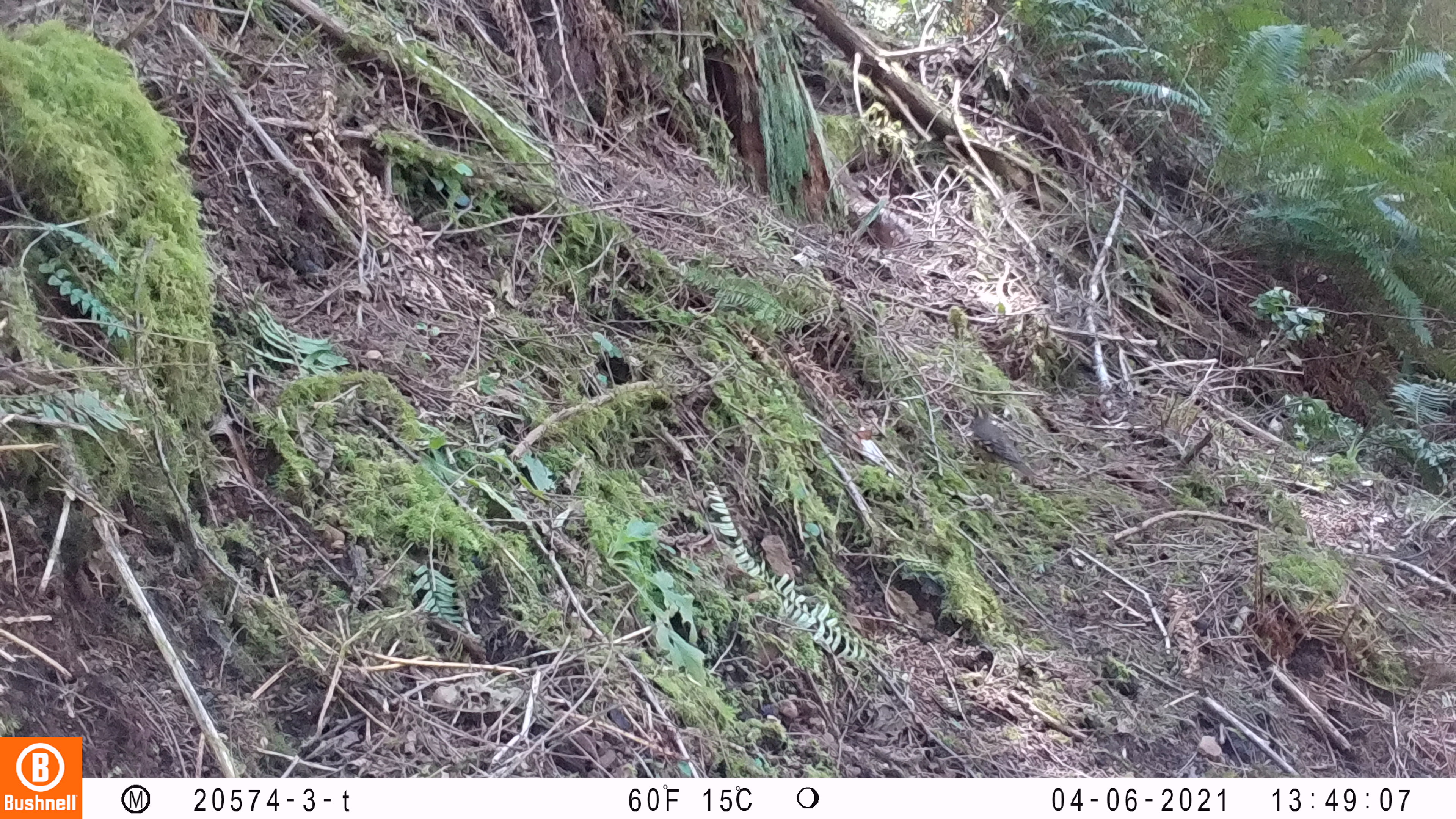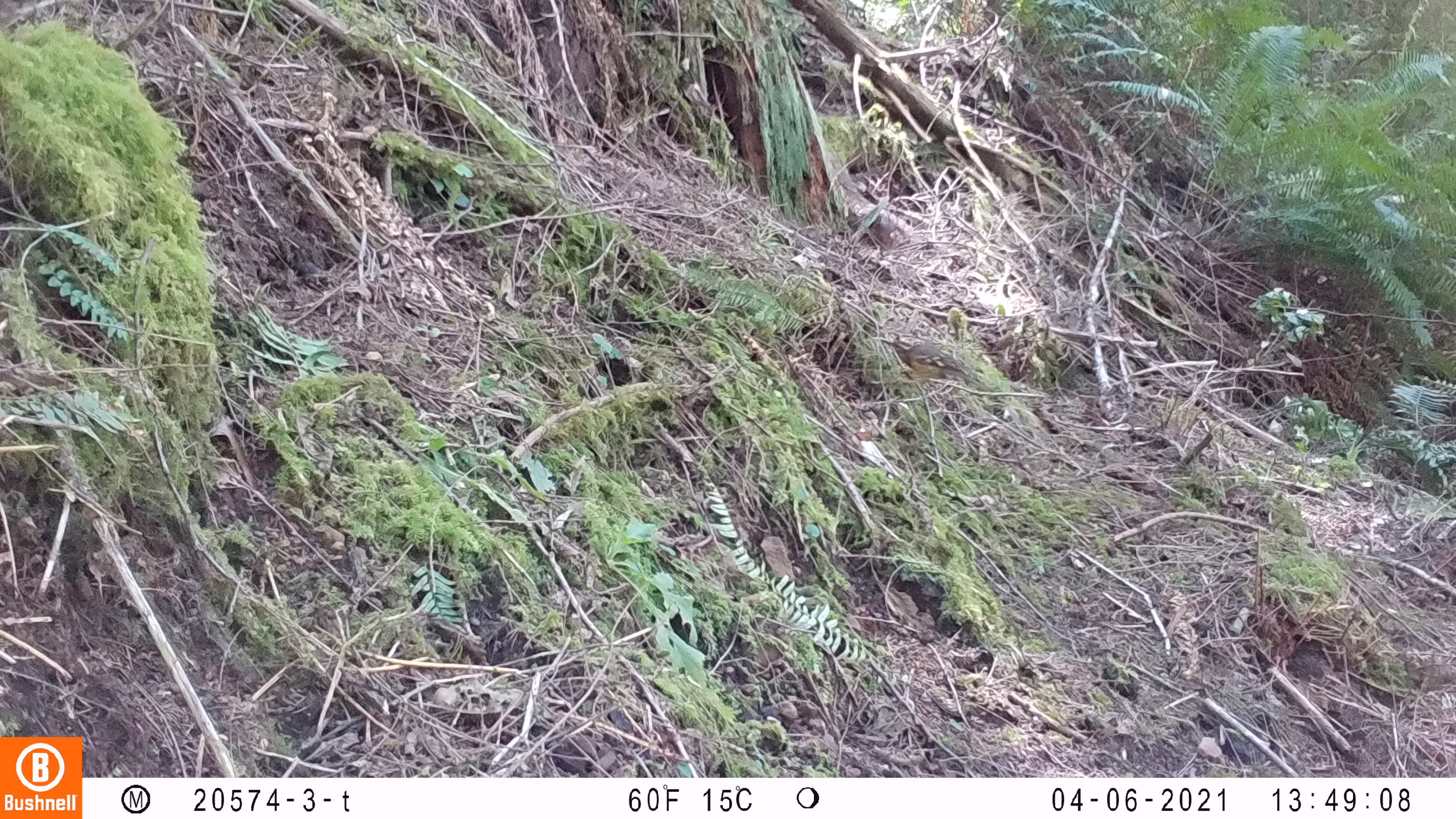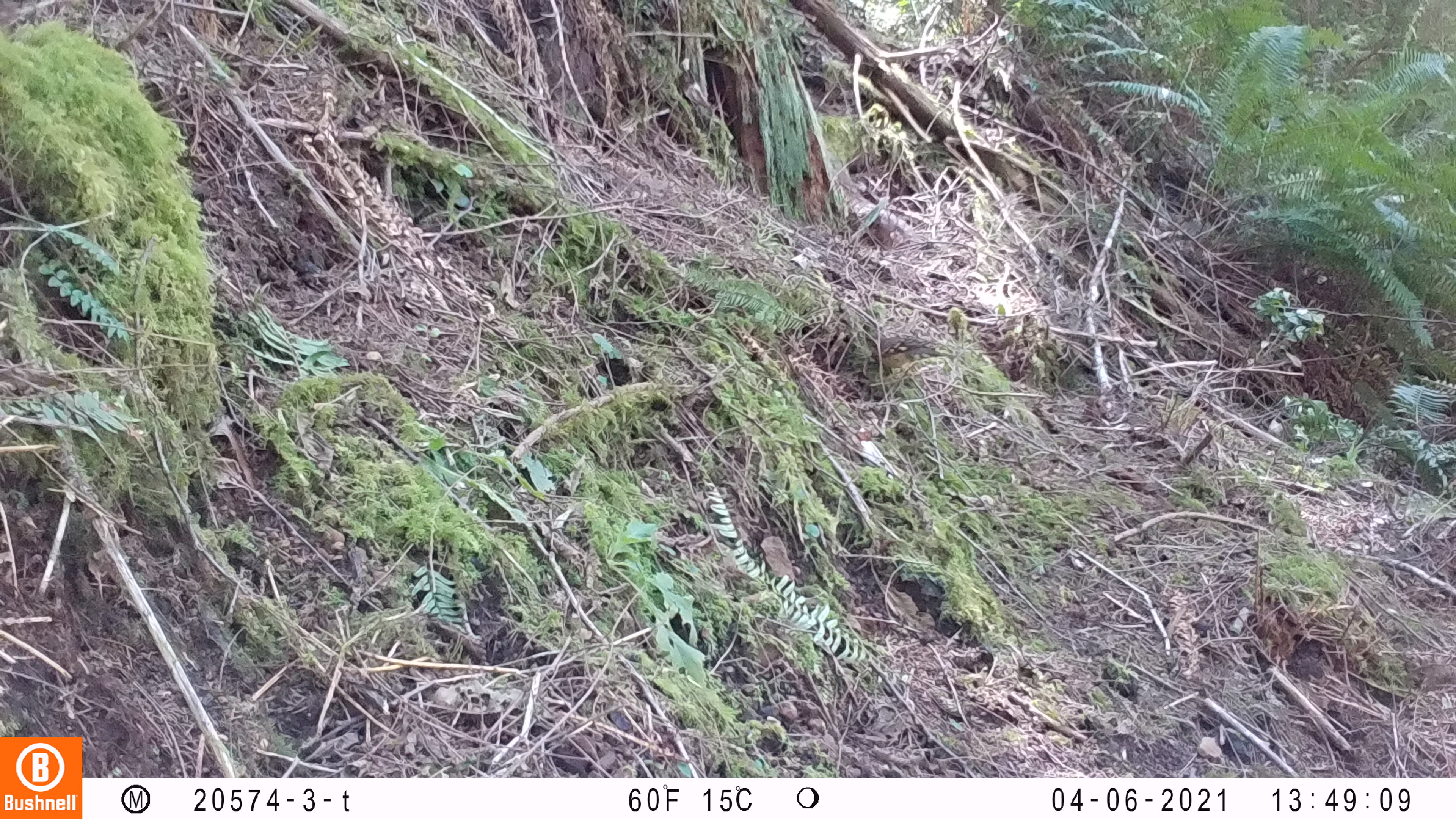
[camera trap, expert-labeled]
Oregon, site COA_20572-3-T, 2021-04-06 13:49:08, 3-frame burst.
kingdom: Animalia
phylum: Chordata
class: Aves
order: Passeriformes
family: Turdidae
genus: Ixoreus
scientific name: Ixoreus naevius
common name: varied thrush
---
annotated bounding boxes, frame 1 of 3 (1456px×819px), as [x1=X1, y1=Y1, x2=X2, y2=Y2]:
varied thrush: [x1=965, y1=394, x2=1040, y2=490]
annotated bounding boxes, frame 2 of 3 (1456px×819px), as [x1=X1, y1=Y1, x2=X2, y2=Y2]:
varied thrush: [x1=882, y1=332, x2=984, y2=392]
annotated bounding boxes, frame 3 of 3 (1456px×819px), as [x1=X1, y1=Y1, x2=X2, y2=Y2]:
varied thrush: [x1=862, y1=327, x2=943, y2=377]